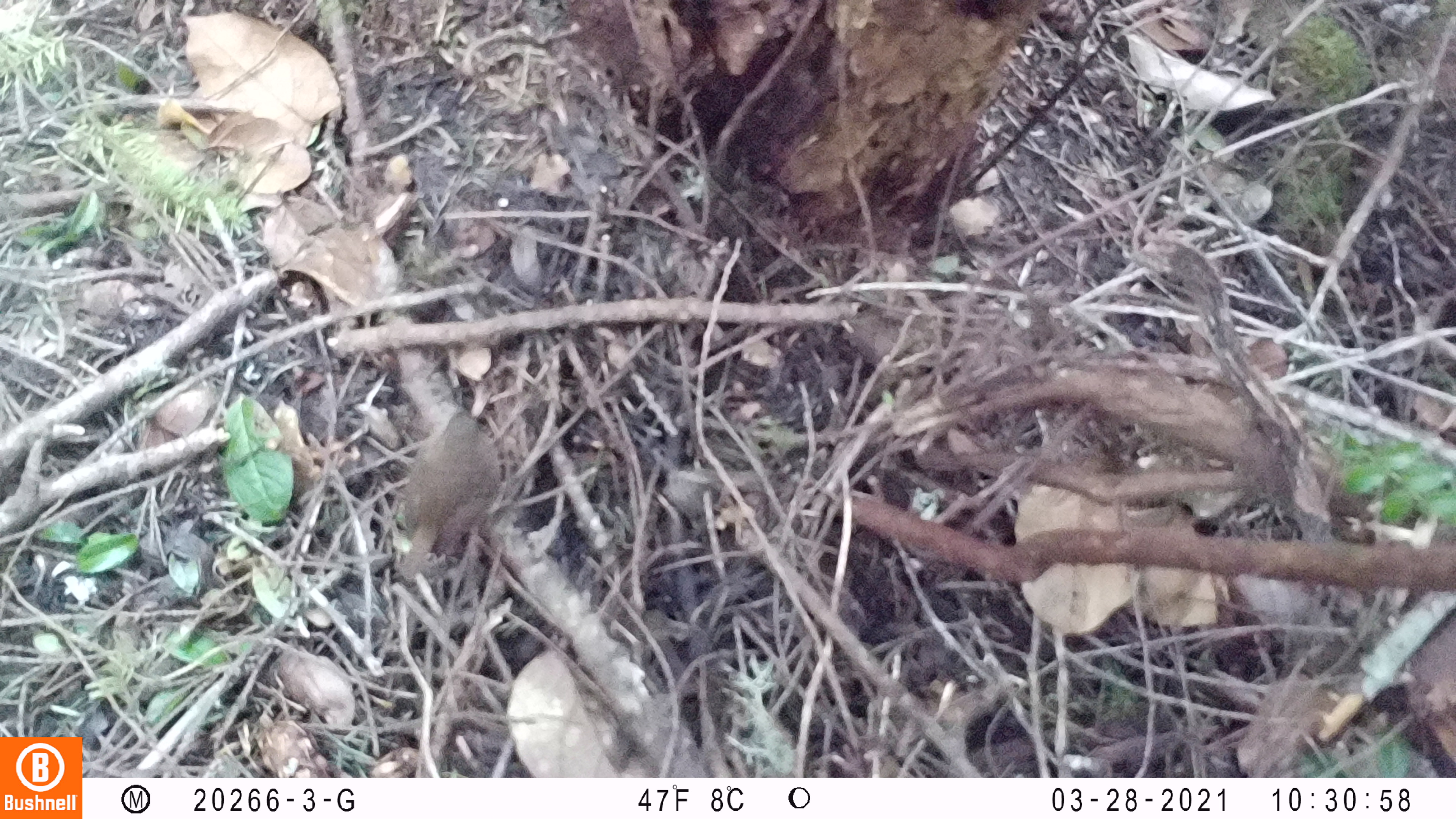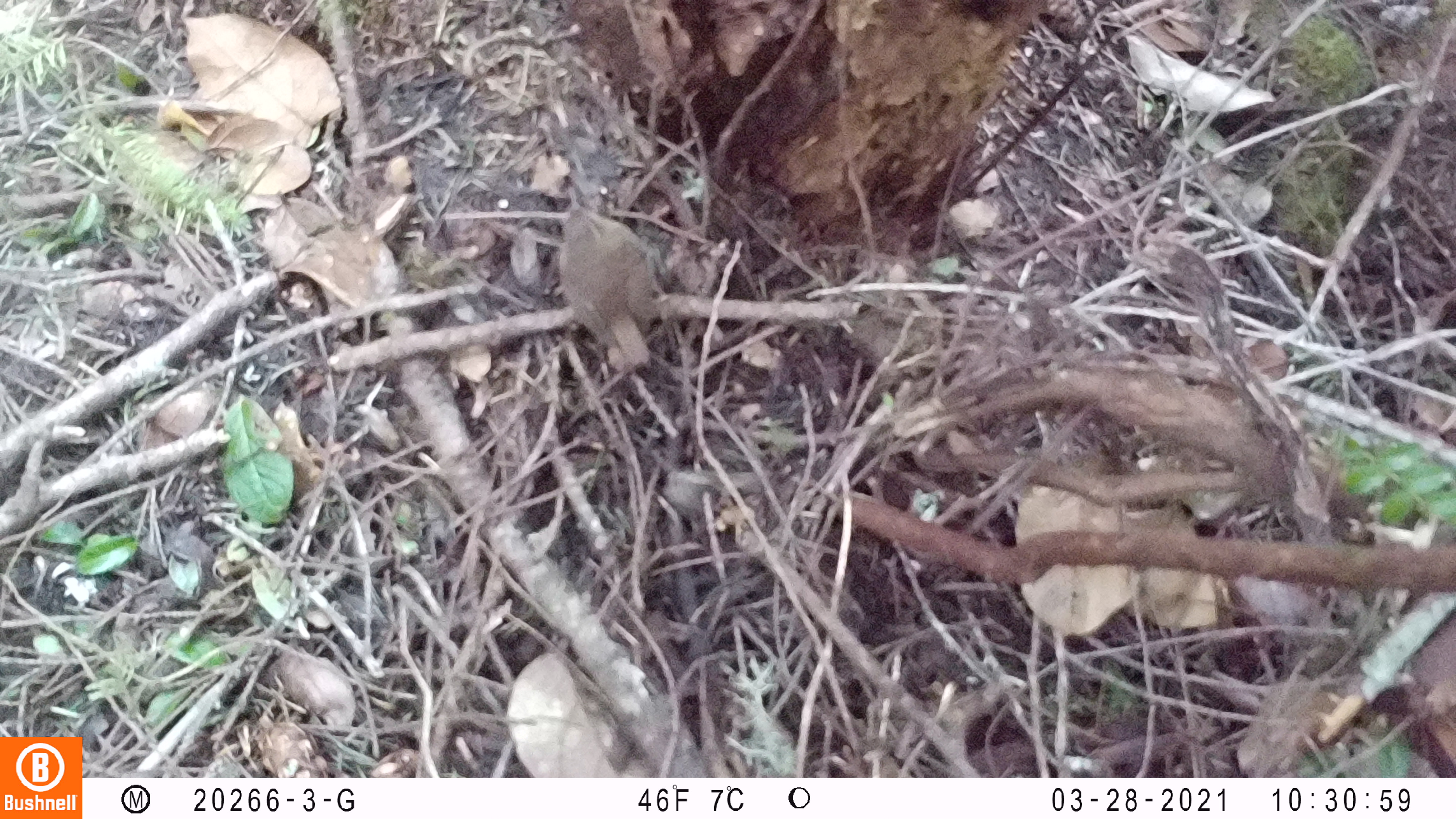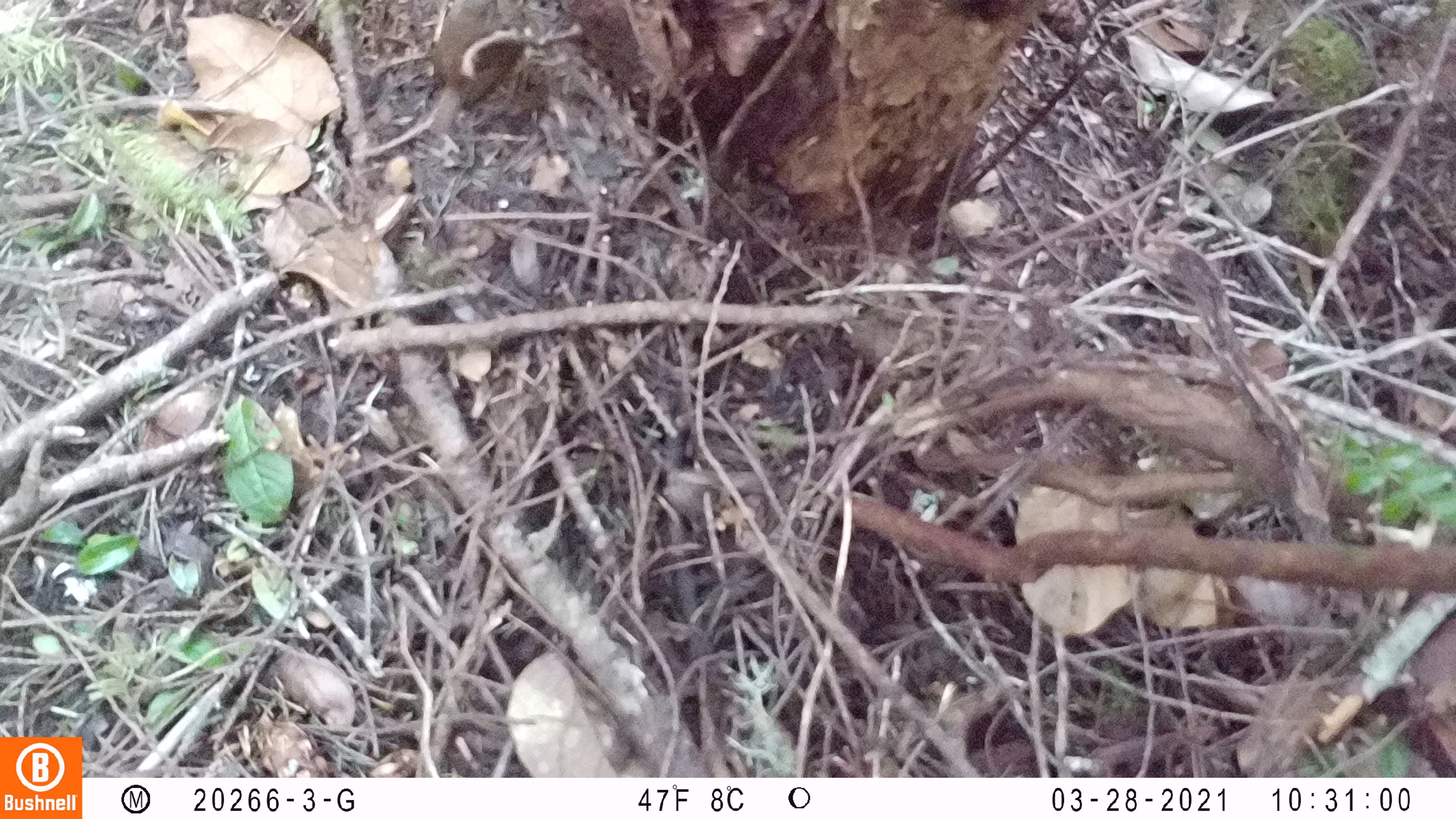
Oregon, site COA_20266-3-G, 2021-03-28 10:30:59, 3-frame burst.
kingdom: Animalia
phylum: Chordata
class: Aves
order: Passeriformes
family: Turdidae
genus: Catharus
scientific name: Catharus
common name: brown thrushes and nightingale-thrushes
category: catharus species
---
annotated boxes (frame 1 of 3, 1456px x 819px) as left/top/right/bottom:
catharus species: 360/394/552/616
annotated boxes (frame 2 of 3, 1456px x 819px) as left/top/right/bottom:
catharus species: 506/158/752/400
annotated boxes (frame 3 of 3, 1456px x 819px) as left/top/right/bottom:
catharus species: 394/0/541/171